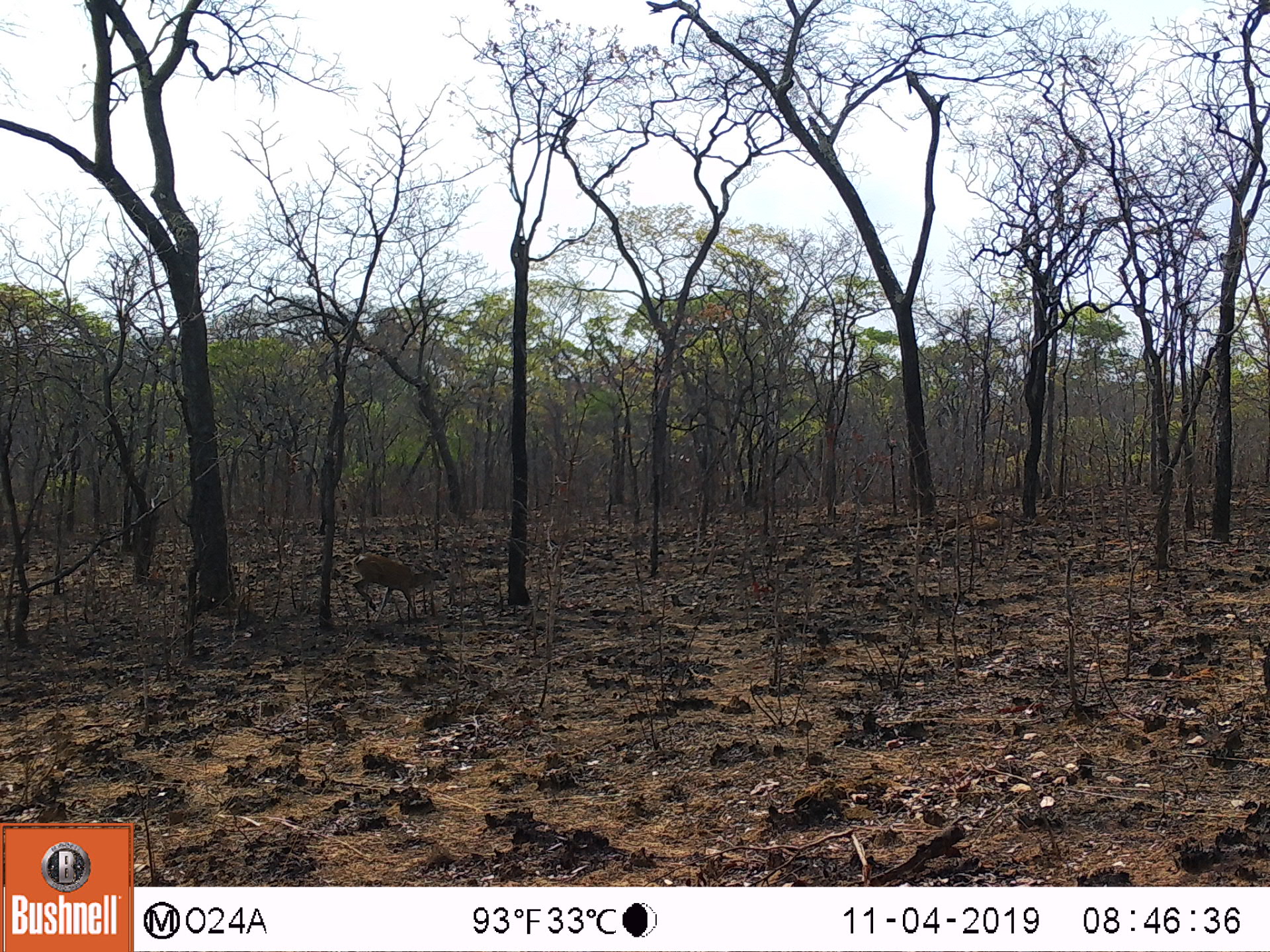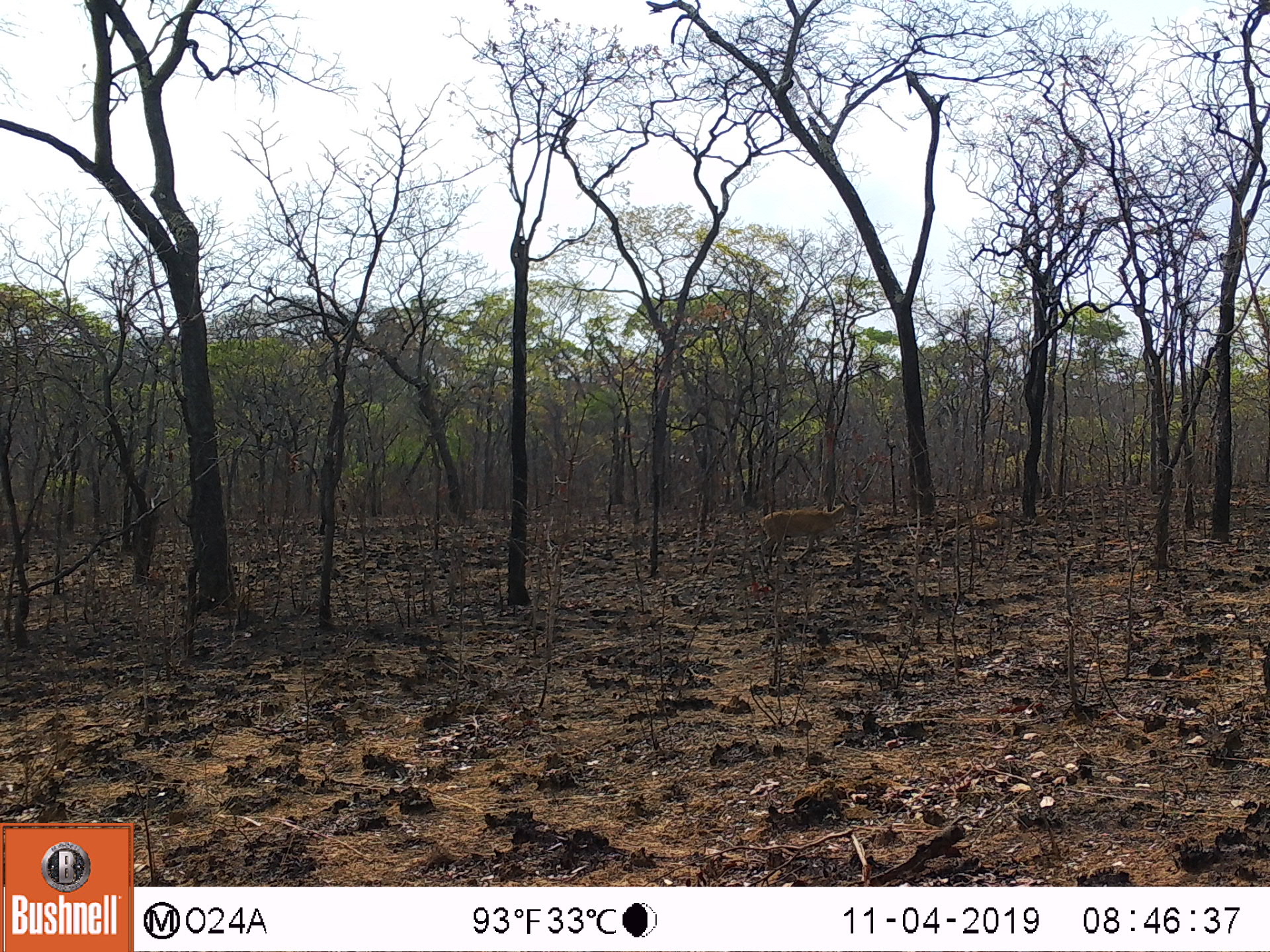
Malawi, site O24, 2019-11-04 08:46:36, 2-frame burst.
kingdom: Animalia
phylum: Chordata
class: Mammalia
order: Artiodactyla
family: Bovidae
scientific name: Antilopinae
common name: small antelope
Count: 1.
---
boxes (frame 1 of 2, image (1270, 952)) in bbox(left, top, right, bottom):
small antelope: bbox(345, 548, 449, 630)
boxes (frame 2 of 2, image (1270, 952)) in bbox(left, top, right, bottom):
small antelope: bbox(751, 490, 861, 572)